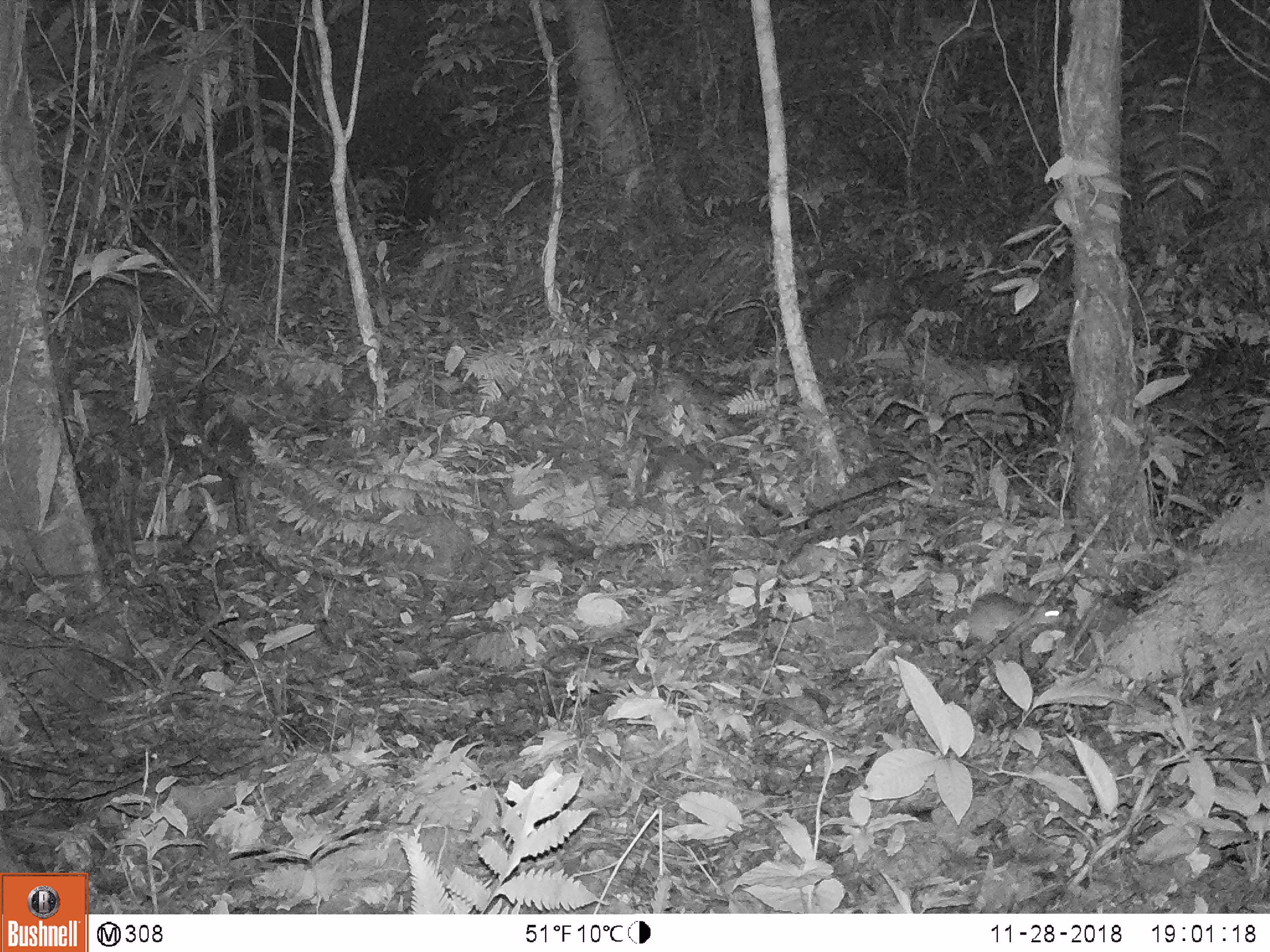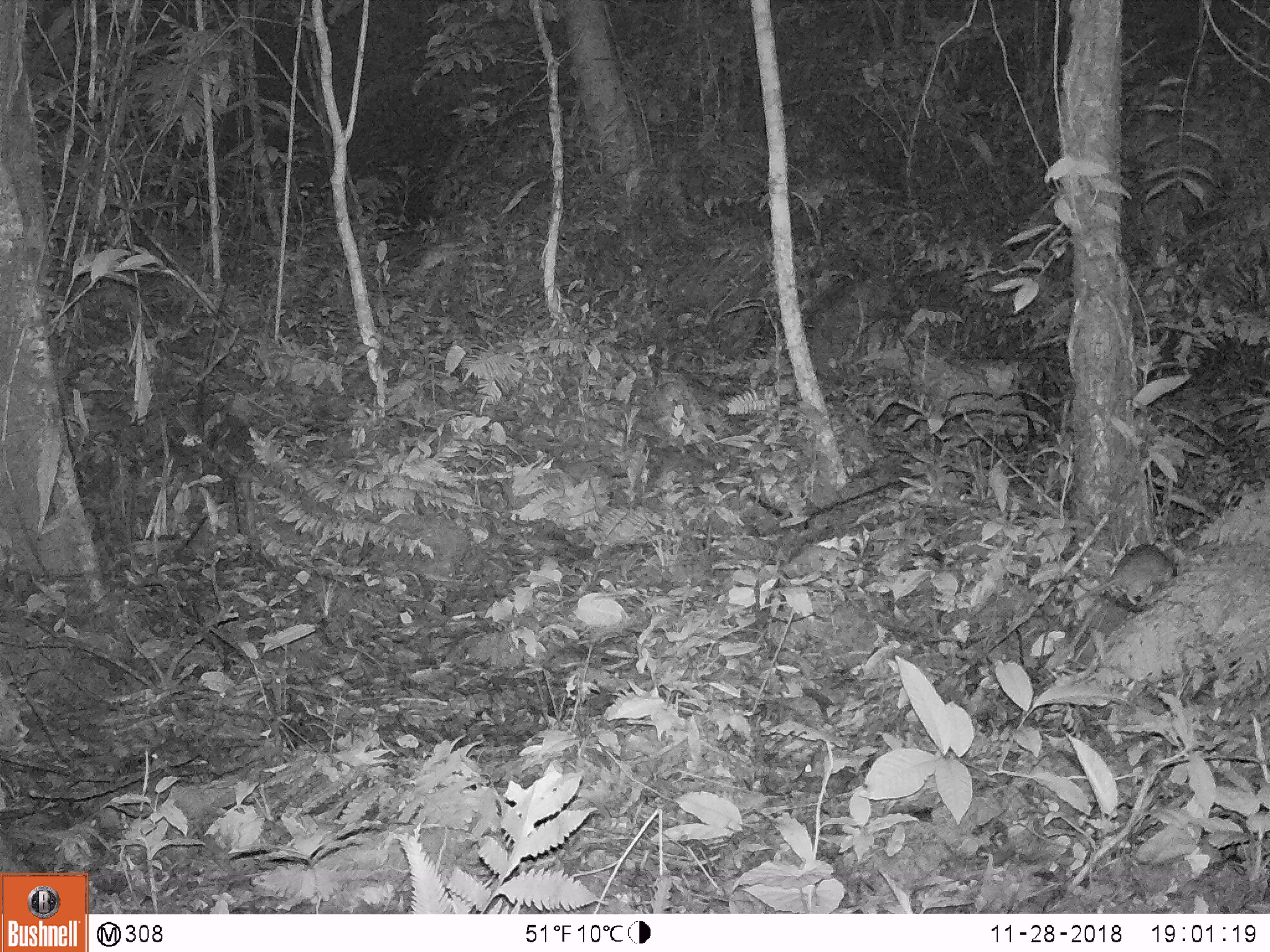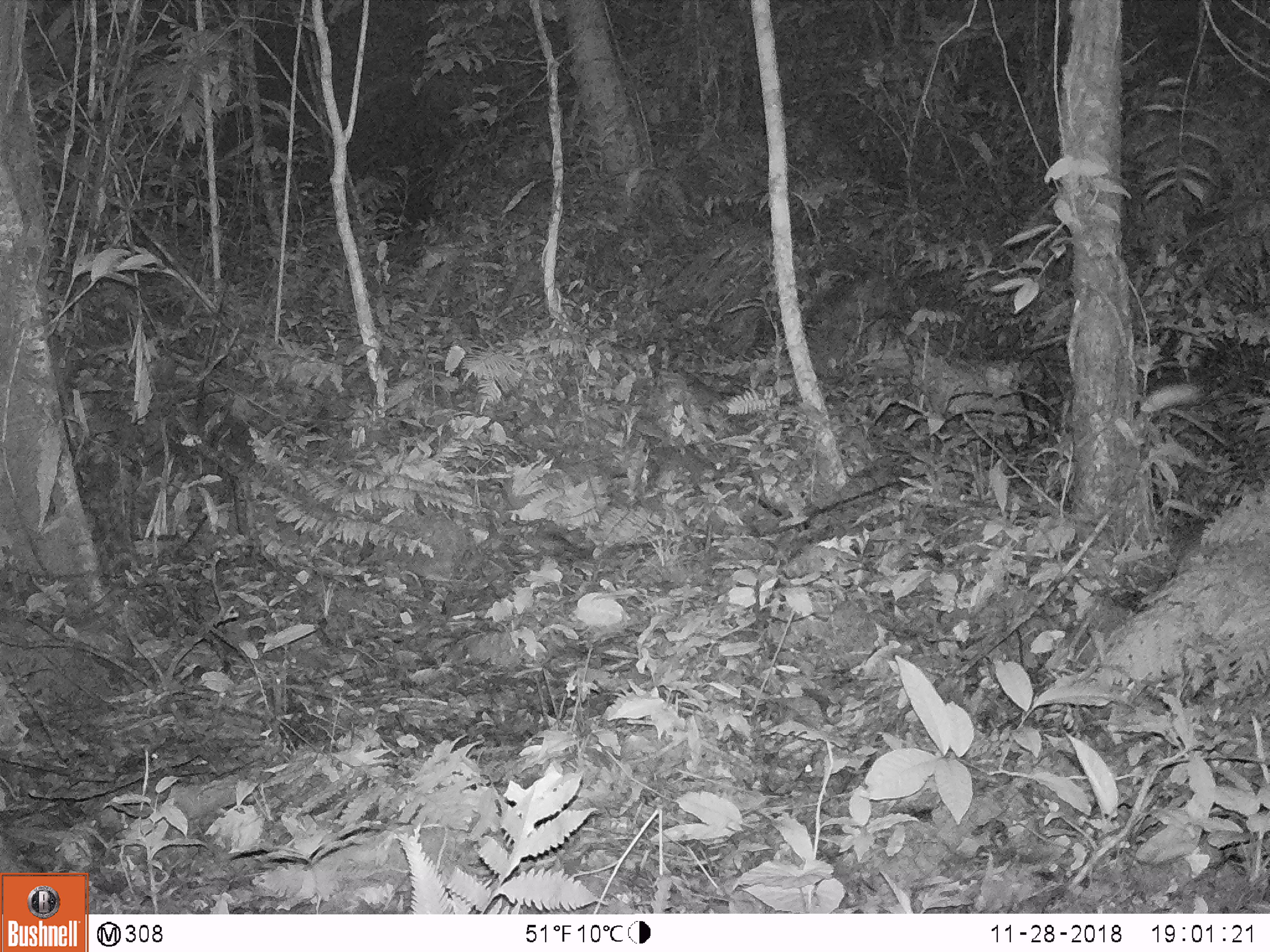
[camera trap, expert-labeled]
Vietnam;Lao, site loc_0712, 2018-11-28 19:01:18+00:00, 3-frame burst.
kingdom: Animalia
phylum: Chordata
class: Mammalia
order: Rodentia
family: Muridae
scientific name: Muridae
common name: old-world mice and rats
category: unidentified murid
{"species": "unidentified murid (old-world mice and rats) (Muridae)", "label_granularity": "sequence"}